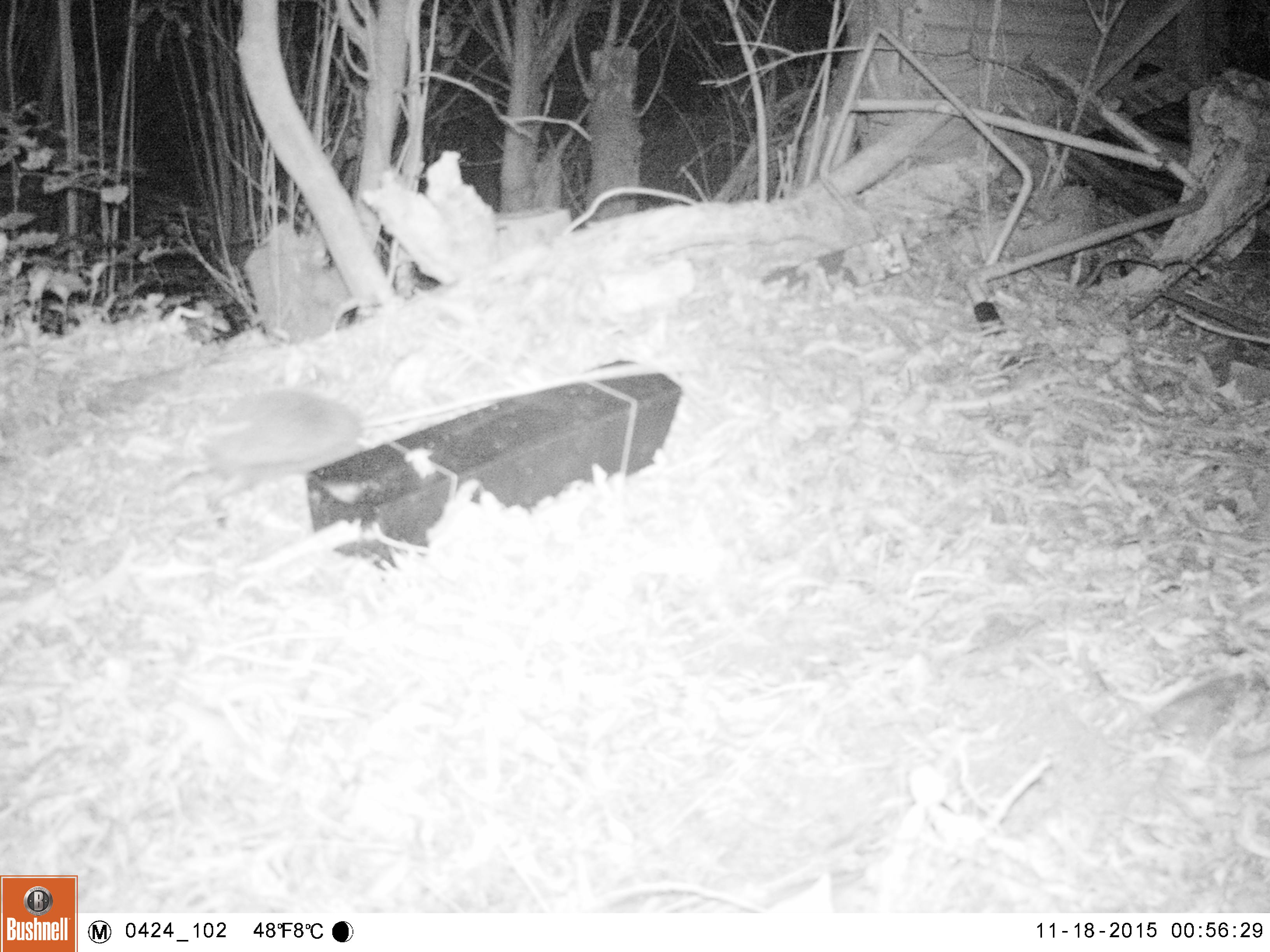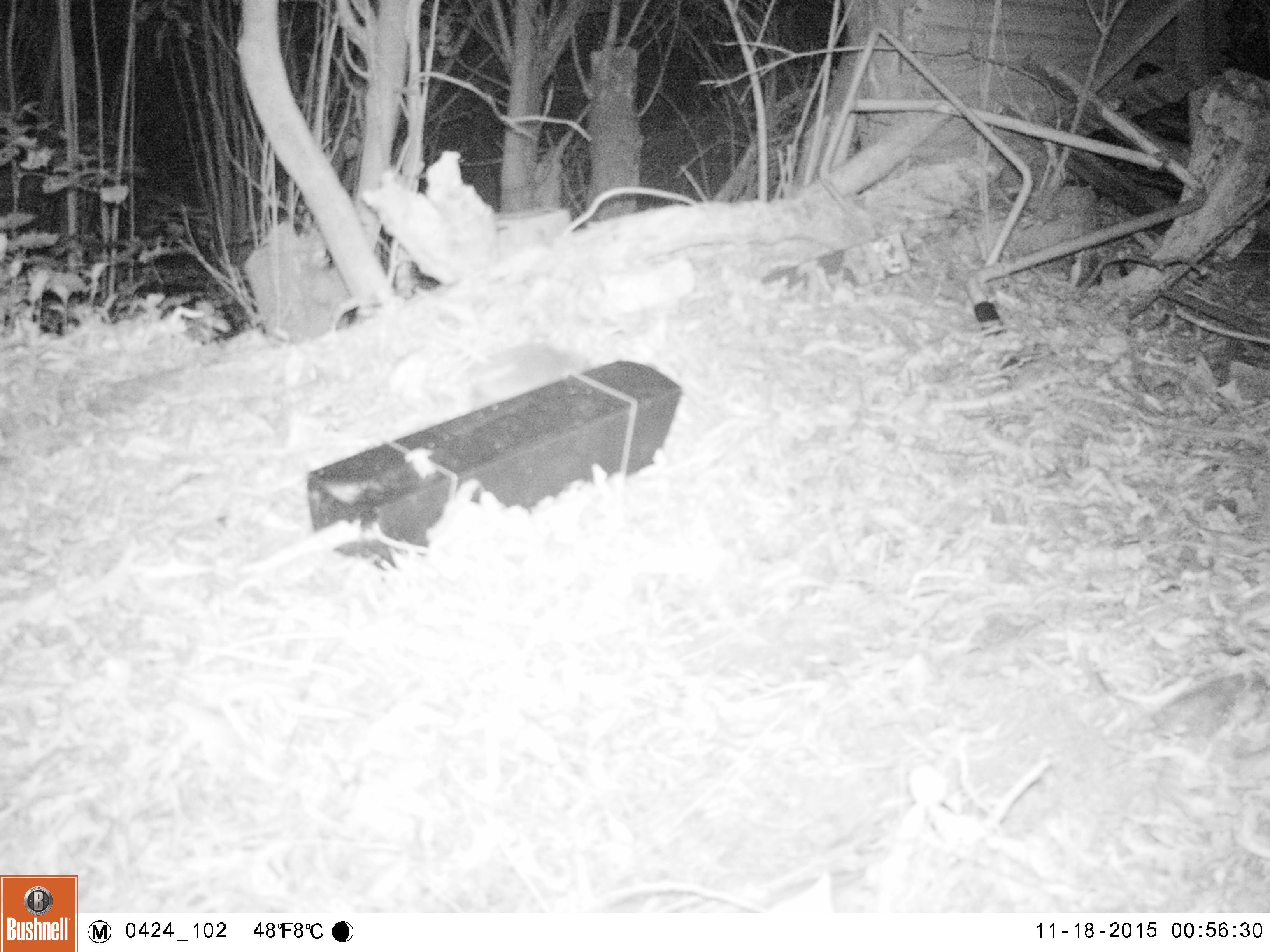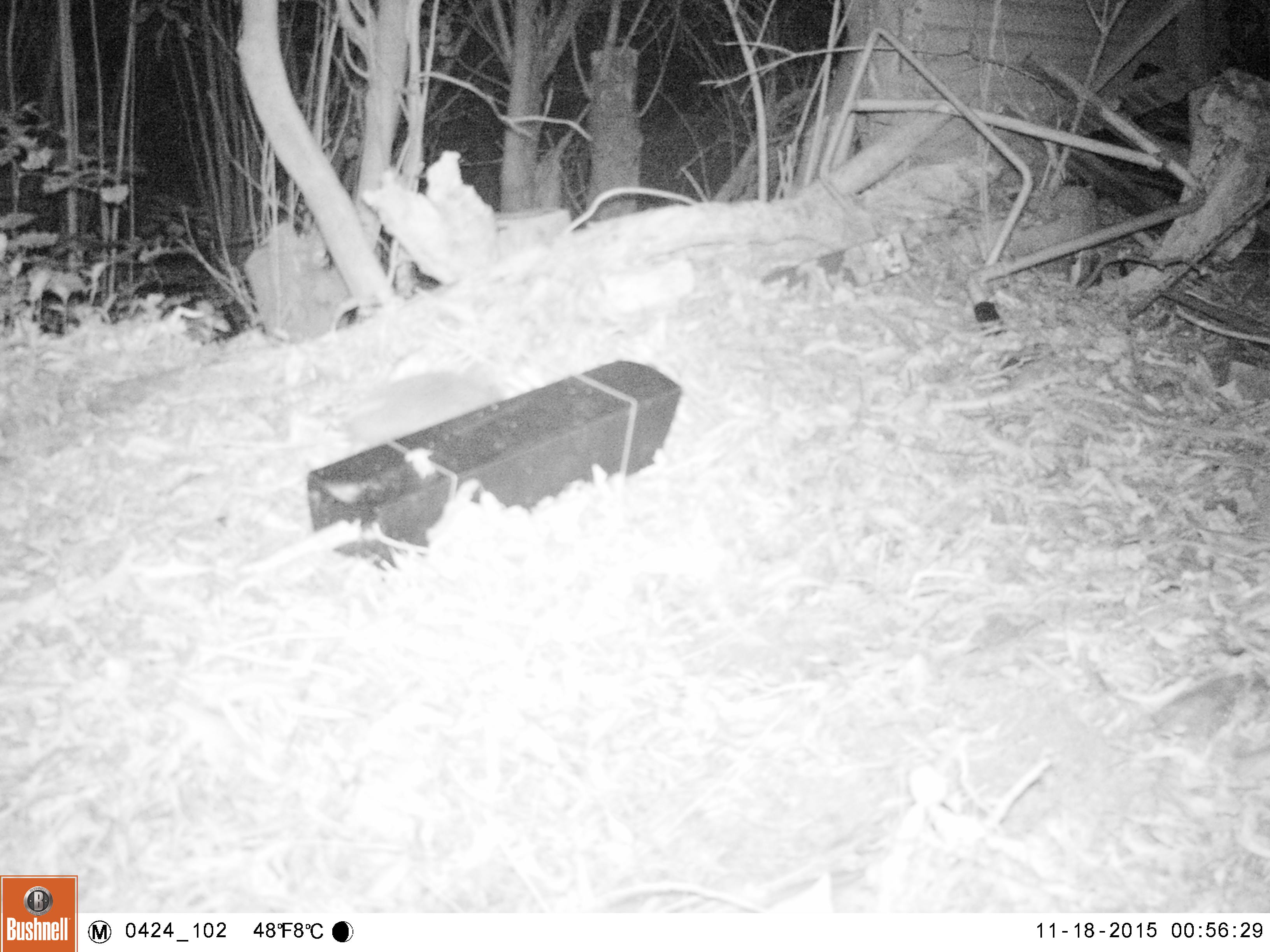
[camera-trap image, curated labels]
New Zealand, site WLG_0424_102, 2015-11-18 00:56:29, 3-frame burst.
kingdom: Animalia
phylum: Chordata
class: Mammalia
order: Eulipotyphla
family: Erinaceidae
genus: Erinaceus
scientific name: Erinaceus europaeus europaeus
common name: european hedgehog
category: hedgehog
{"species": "hedgehog (european hedgehog) (Erinaceus europaeus europaeus)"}